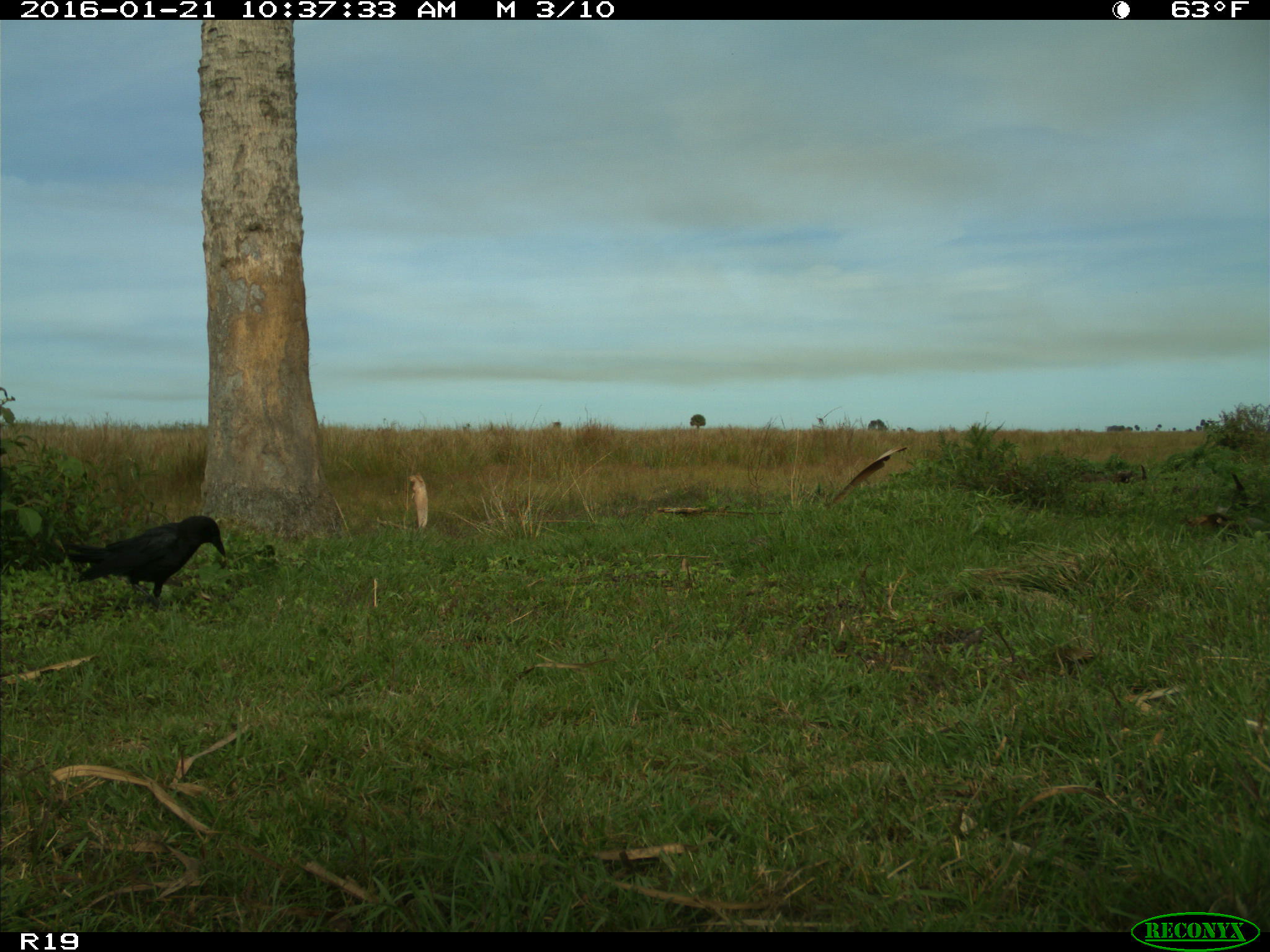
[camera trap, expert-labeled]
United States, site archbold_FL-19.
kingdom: Animalia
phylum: Chordata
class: Aves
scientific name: Aves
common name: birds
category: unidentified bird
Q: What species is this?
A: Unidentified bird (birds) (Aves).